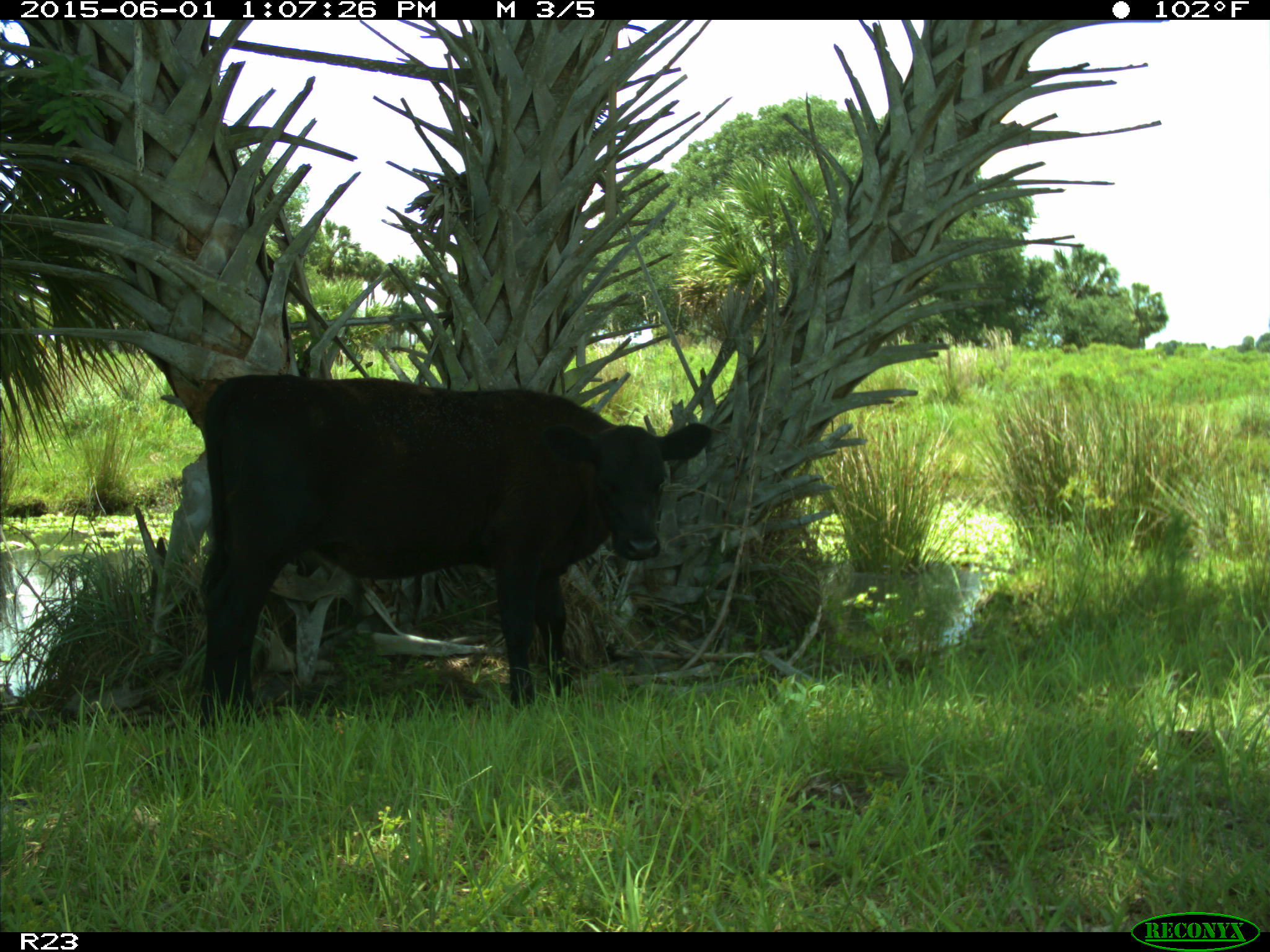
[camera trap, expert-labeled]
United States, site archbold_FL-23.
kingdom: Animalia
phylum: Chordata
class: Mammalia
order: Artiodactyla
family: Bovidae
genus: Bos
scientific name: Bos taurus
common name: domestic cow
Bos taurus (domestic cow).